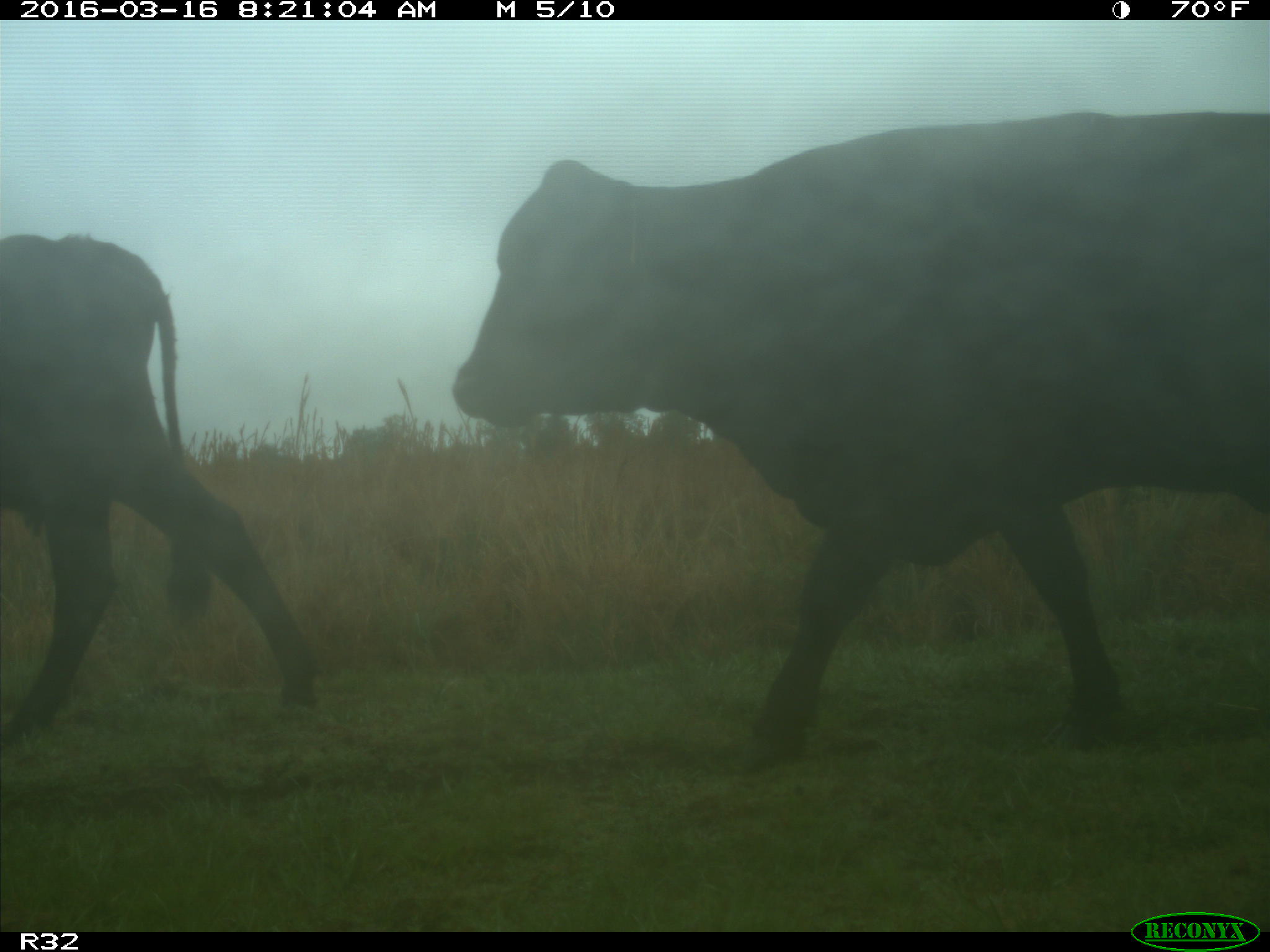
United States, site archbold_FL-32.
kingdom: Animalia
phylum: Chordata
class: Mammalia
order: Artiodactyla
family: Bovidae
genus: Bos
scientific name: Bos taurus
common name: domestic cow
Bos taurus (domestic cow).